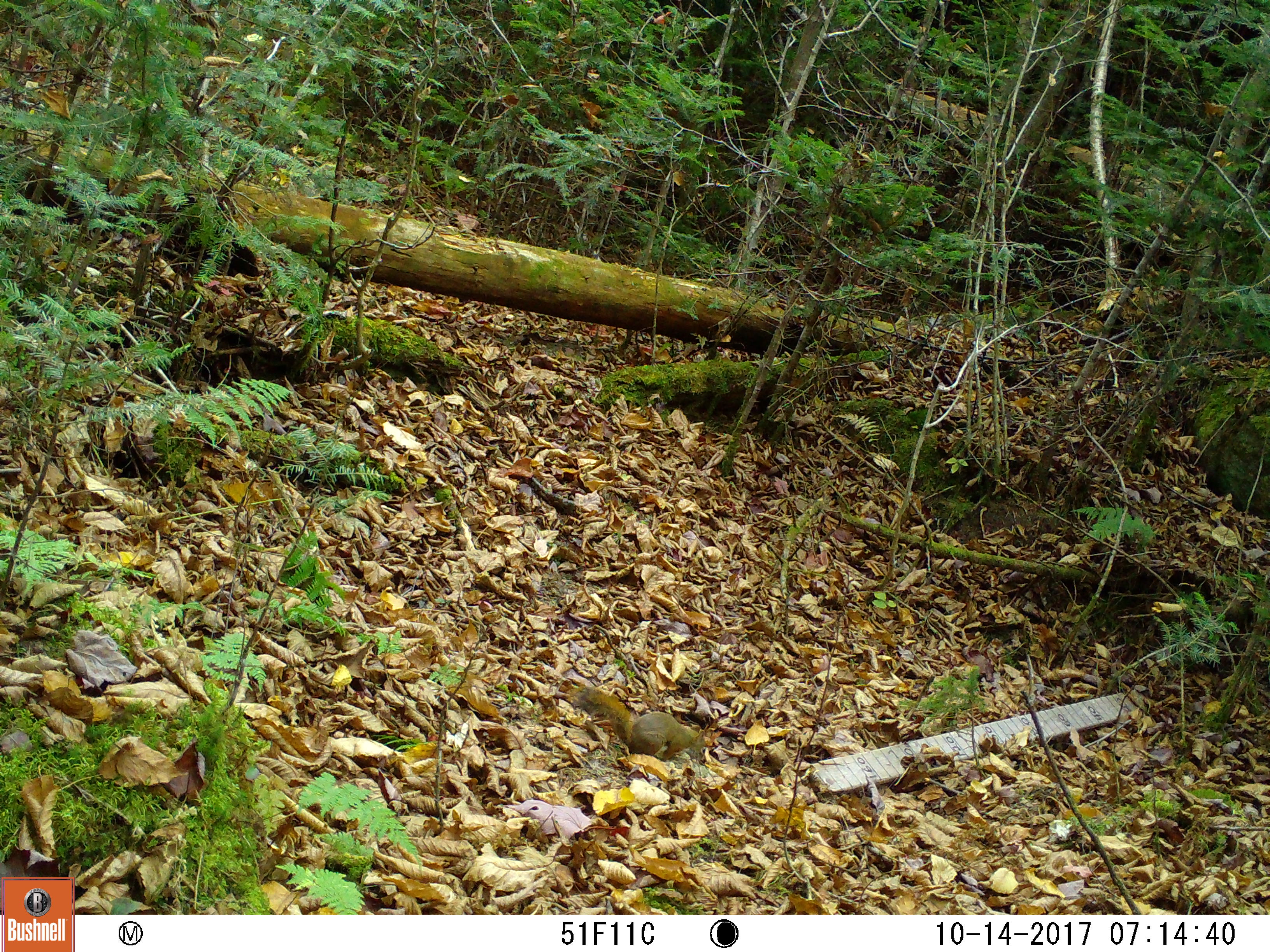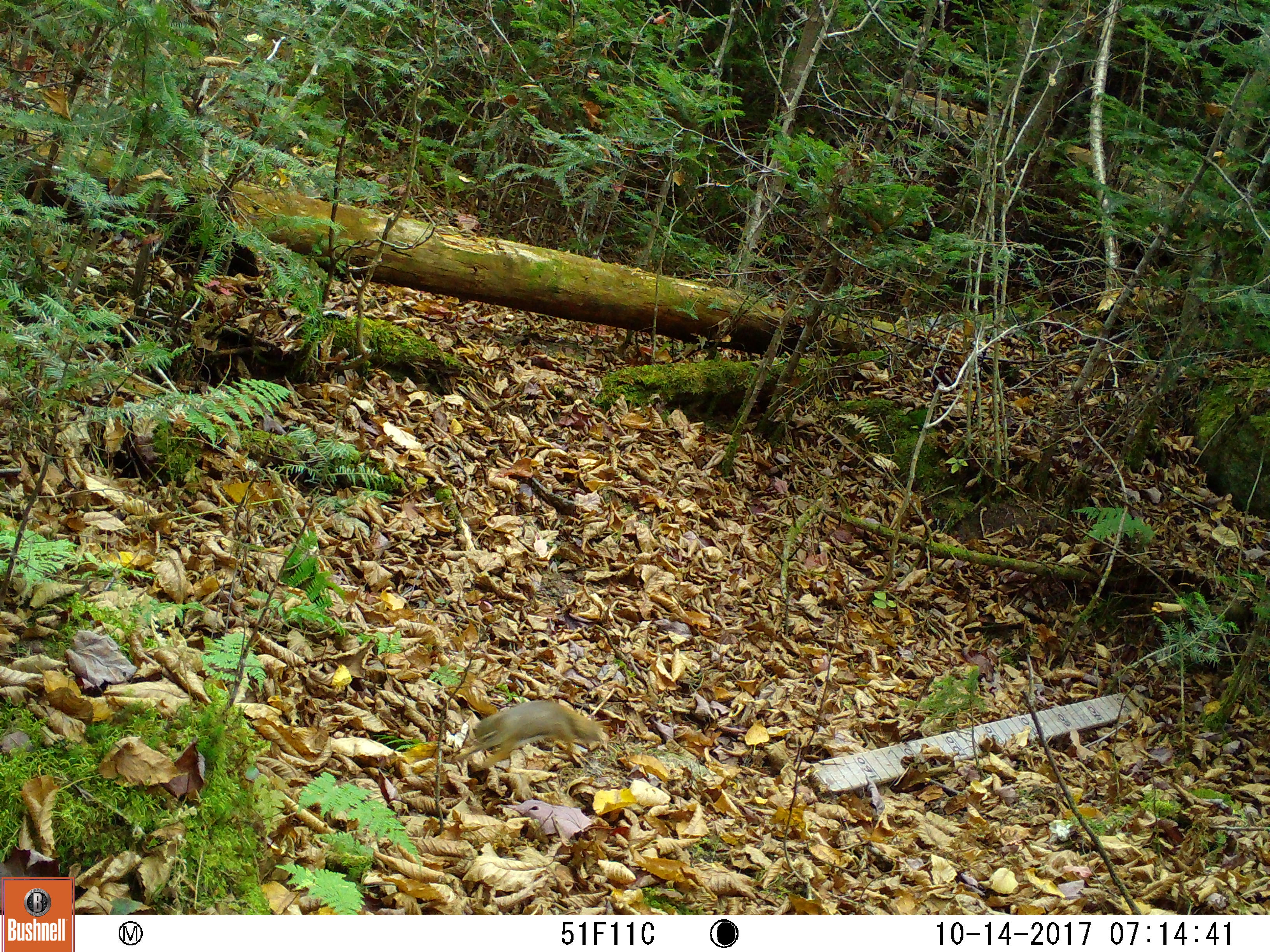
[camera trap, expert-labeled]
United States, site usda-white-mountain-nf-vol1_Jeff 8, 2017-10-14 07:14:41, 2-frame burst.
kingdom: Animalia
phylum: Chordata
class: Mammalia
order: Rodentia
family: Sciuridae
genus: Tamiasciurus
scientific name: Tamiasciurus hudsonicus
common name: red squirrel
Red squirrel (Tamiasciurus hudsonicus).